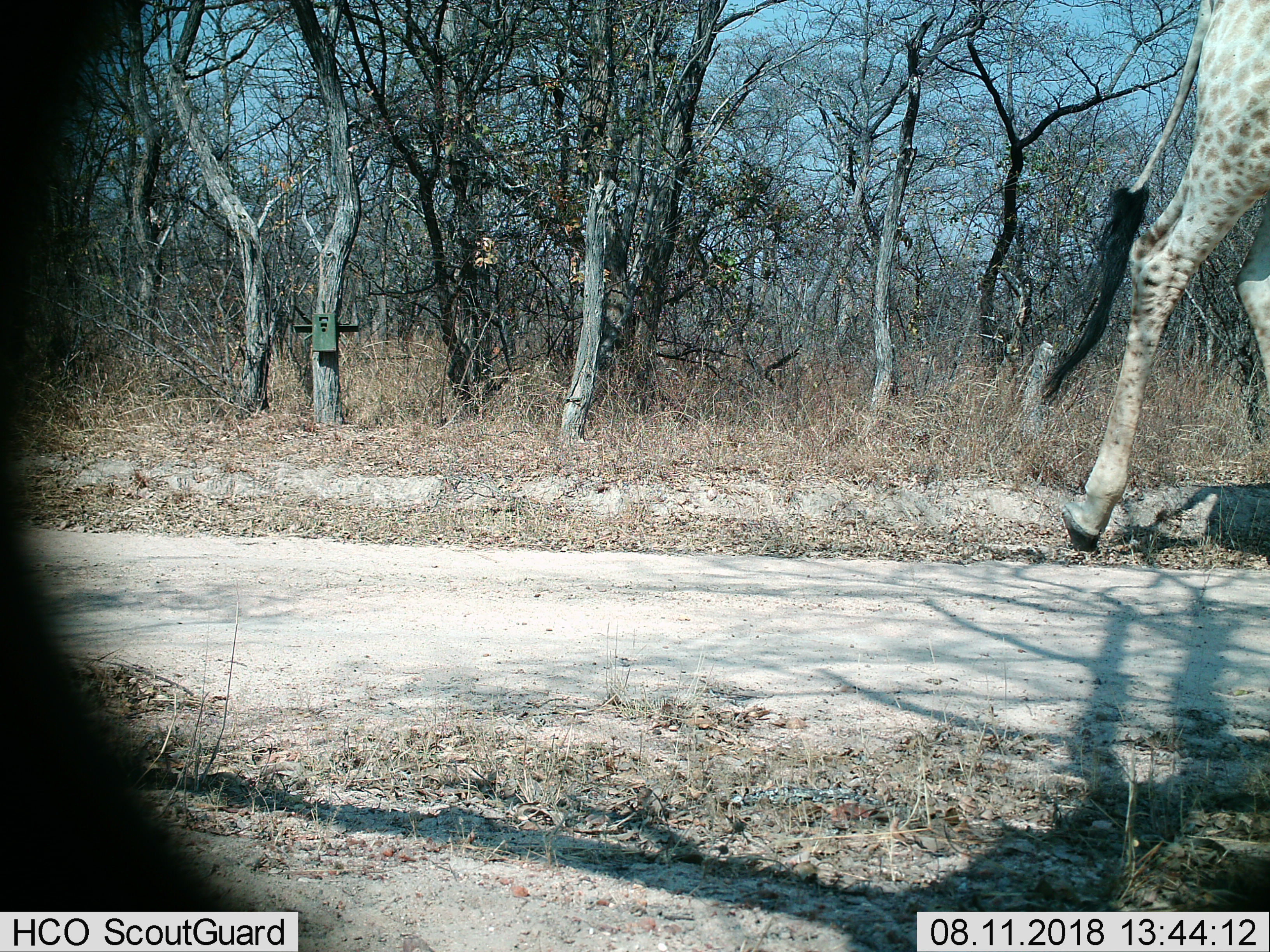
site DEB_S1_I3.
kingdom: Animalia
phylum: Chordata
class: Mammalia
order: Artiodactyla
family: Giraffidae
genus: Giraffa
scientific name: Giraffa camelopardalis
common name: giraffe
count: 1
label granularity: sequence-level